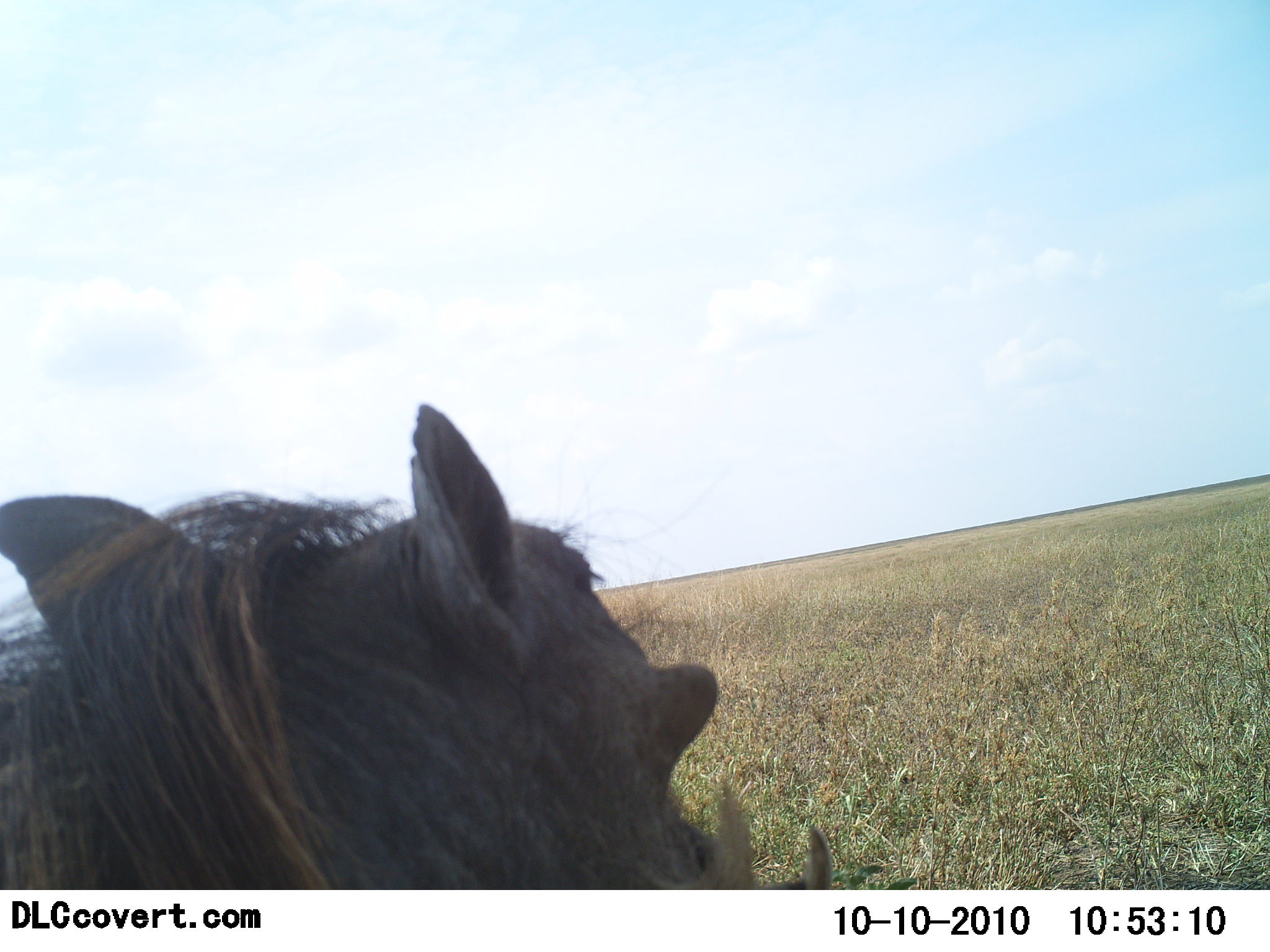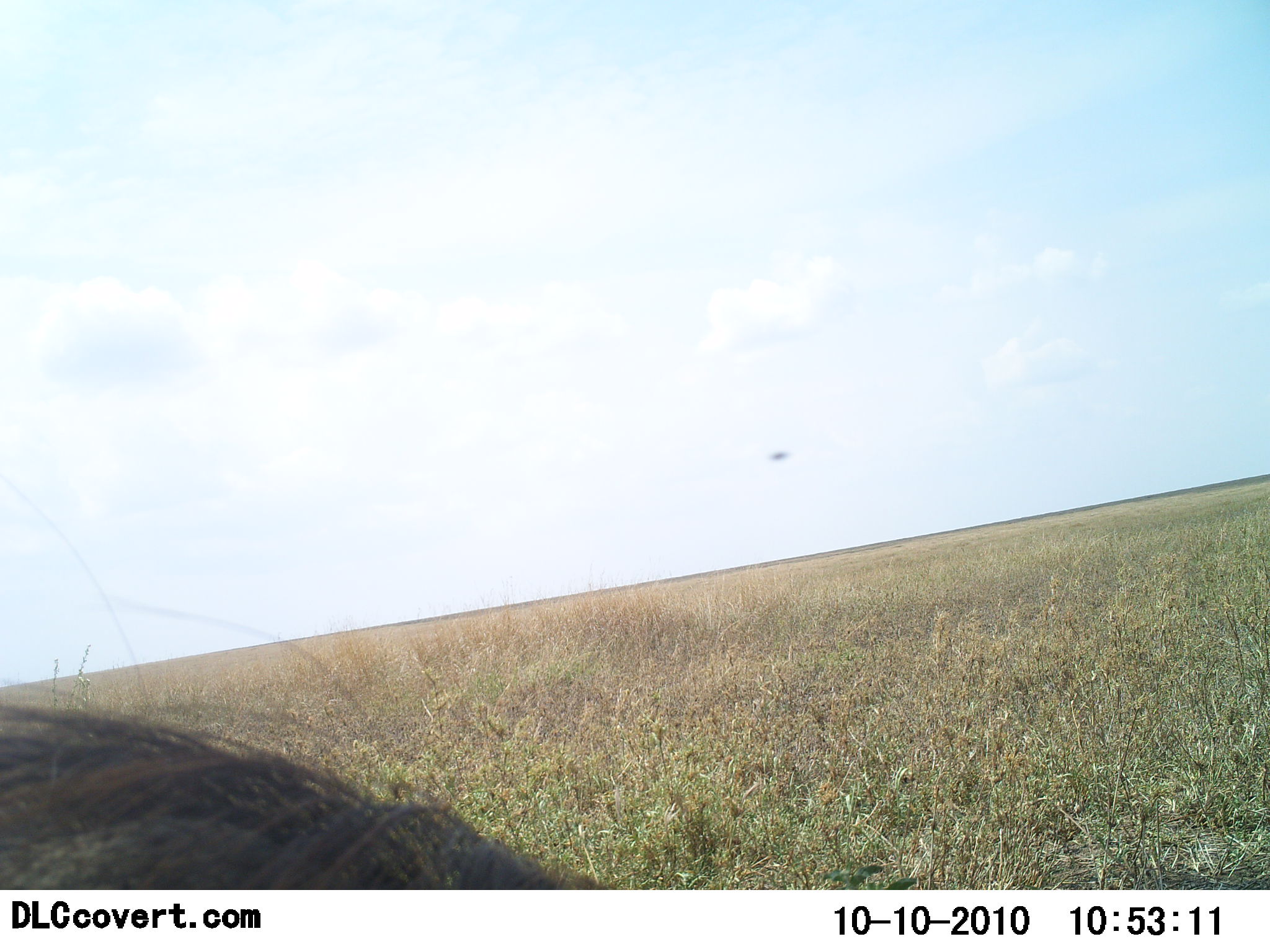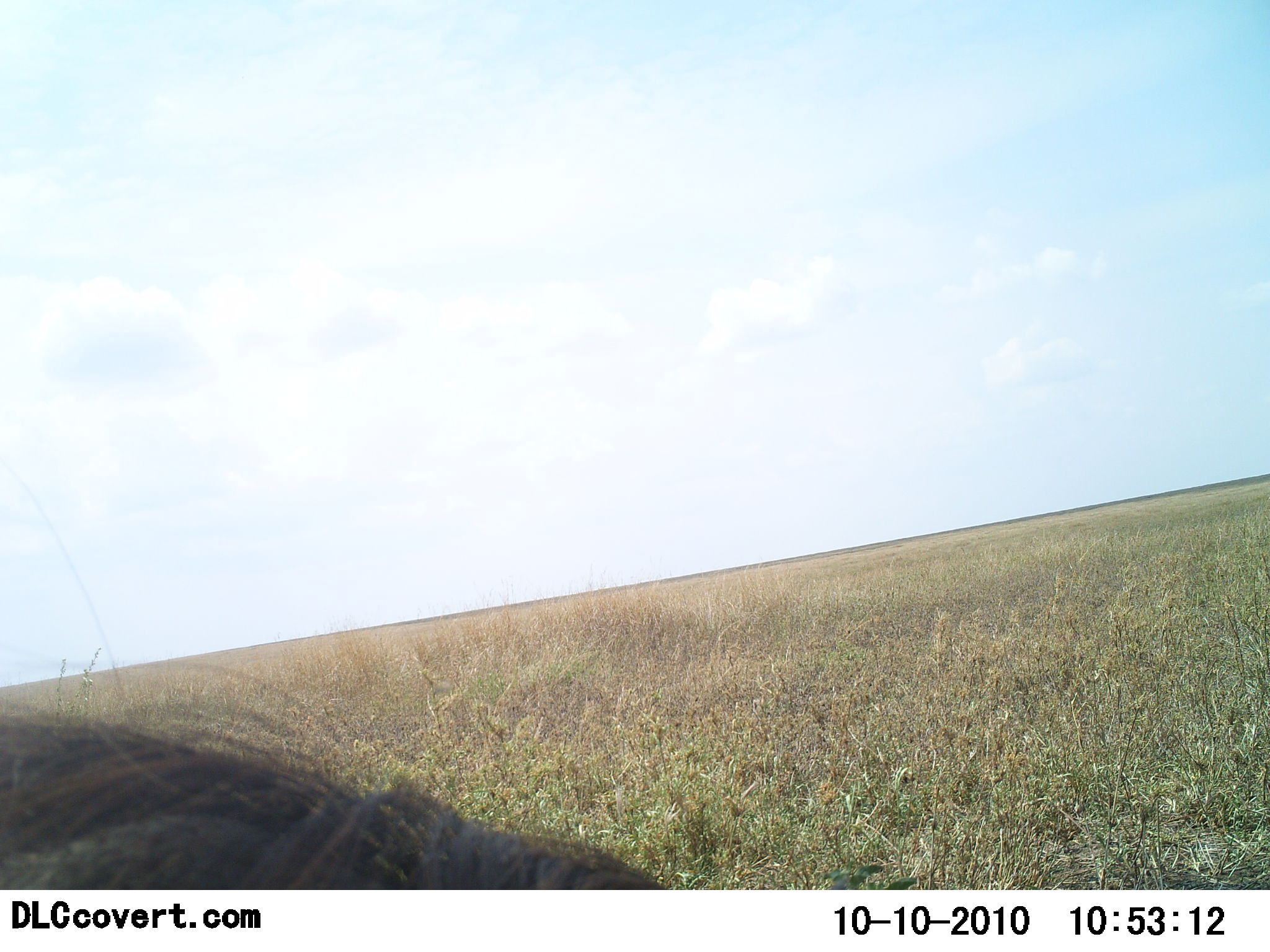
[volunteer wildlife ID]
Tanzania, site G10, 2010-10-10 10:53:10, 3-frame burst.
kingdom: Animalia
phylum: Chordata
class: Mammalia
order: Artiodactyla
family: Suidae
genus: Phacochoerus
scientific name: Phacochoerus africanus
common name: warthog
Warthog (Phacochoerus africanus), count 1. Behavior (volunteer vote fractions): standing 54%, resting 15%, moving 15%, interacting 0%. Young present (vote fraction): 0%. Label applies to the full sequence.